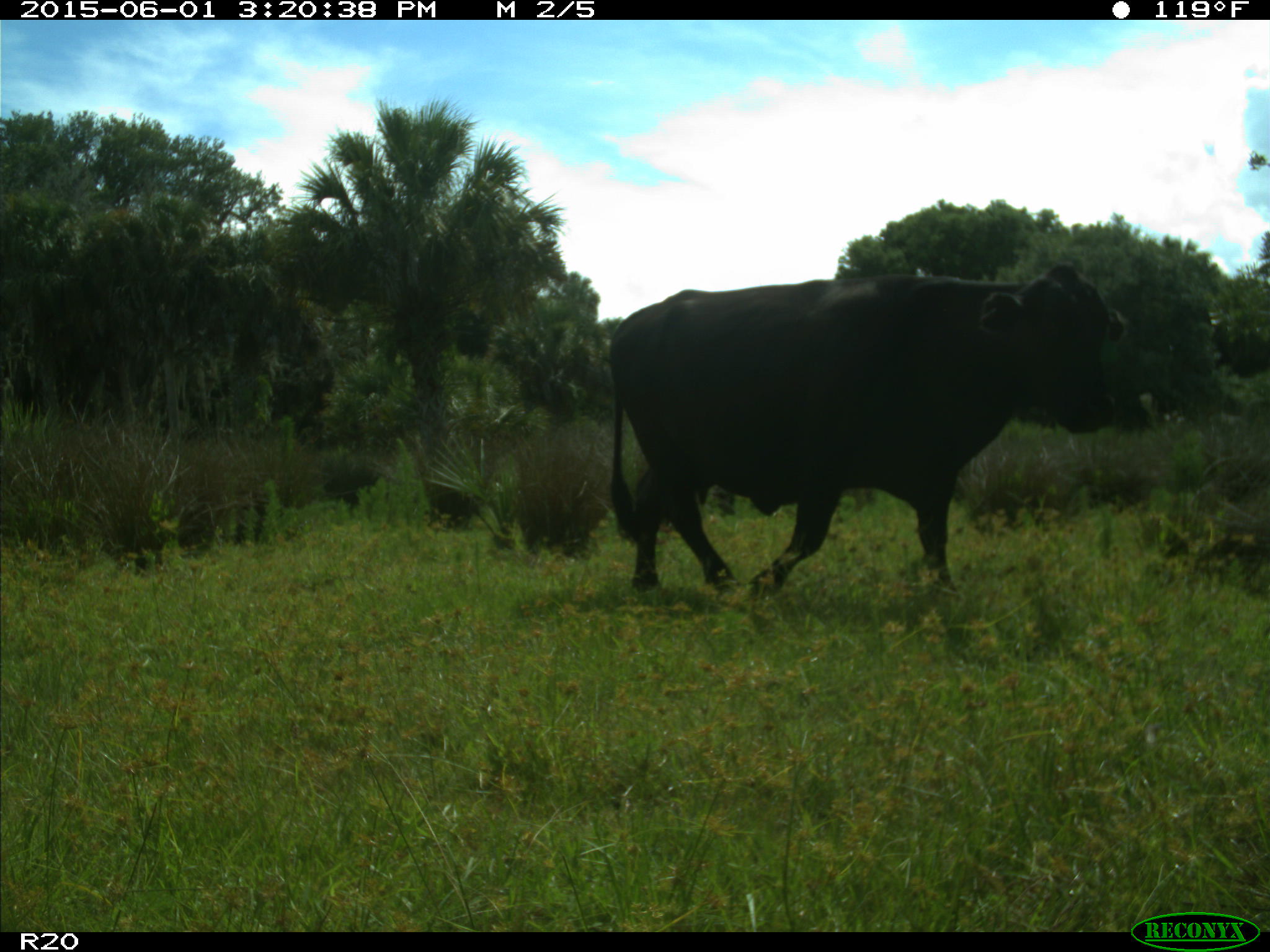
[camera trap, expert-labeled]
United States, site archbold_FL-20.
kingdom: Animalia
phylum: Chordata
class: Mammalia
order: Artiodactyla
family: Bovidae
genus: Bos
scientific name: Bos taurus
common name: domestic cow